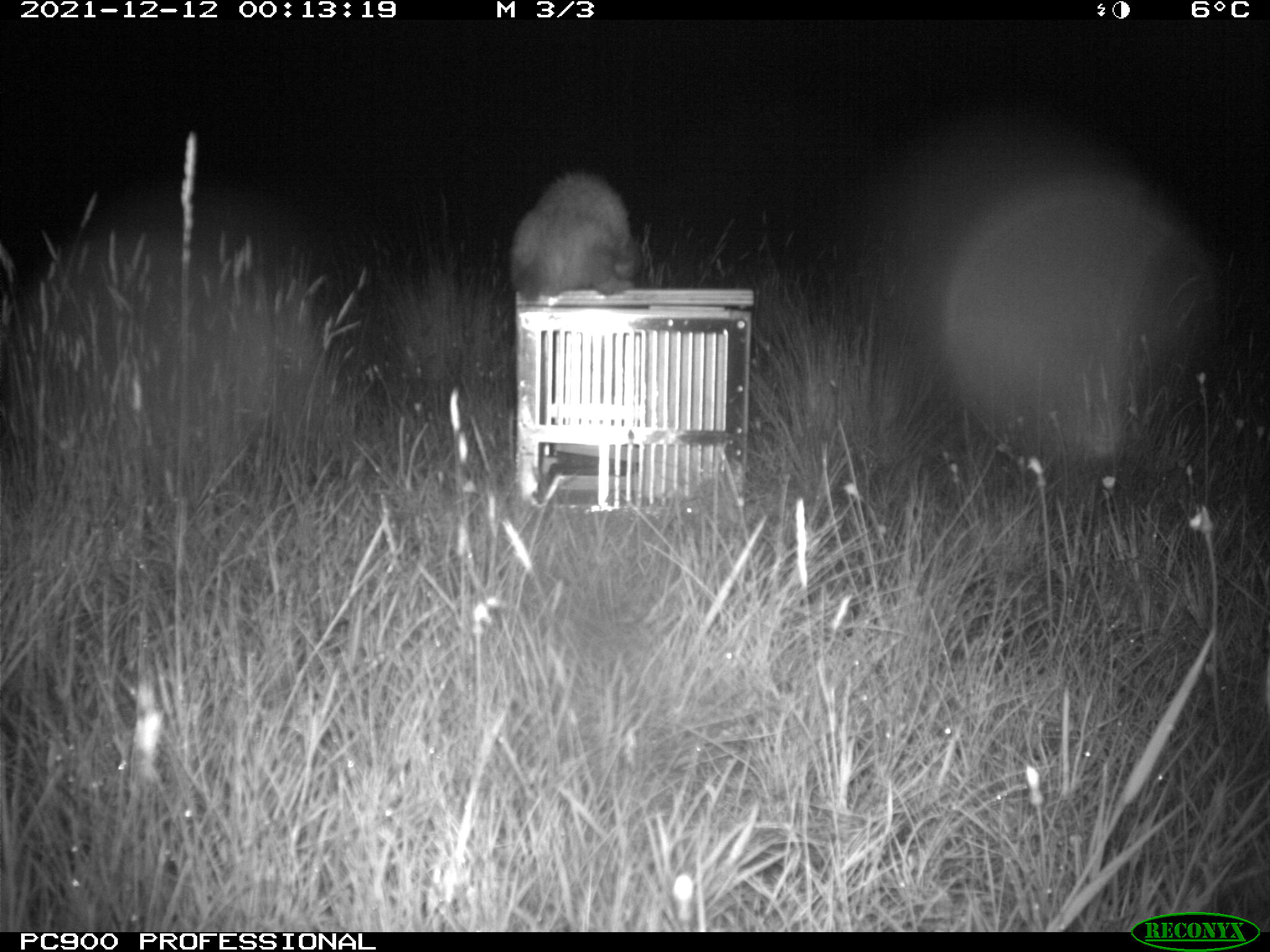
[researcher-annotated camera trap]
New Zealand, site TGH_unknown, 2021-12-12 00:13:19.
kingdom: Animalia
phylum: Chordata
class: Mammalia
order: Carnivora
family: Mustelidae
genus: Mustela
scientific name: Mustela furo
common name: ferret